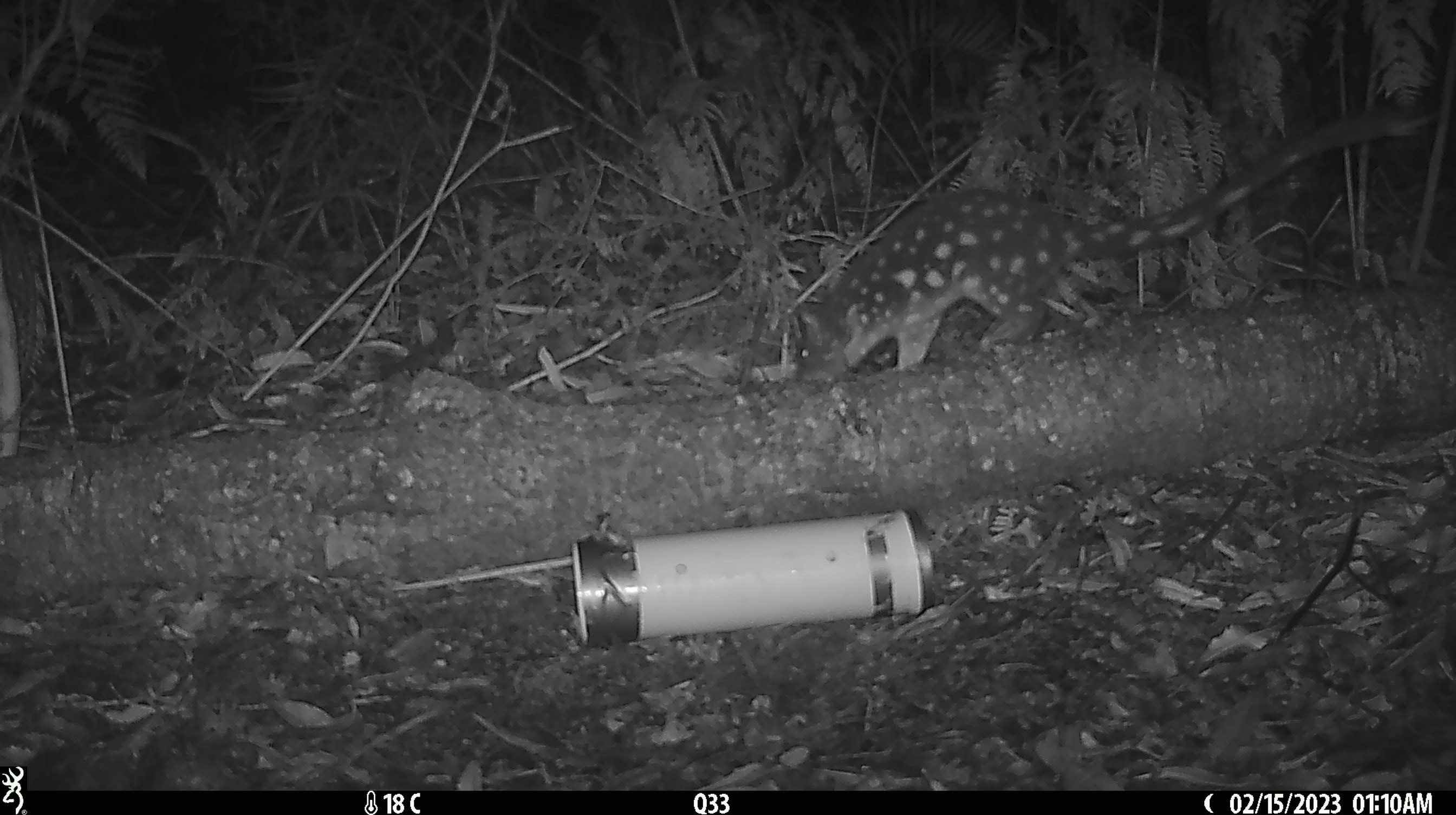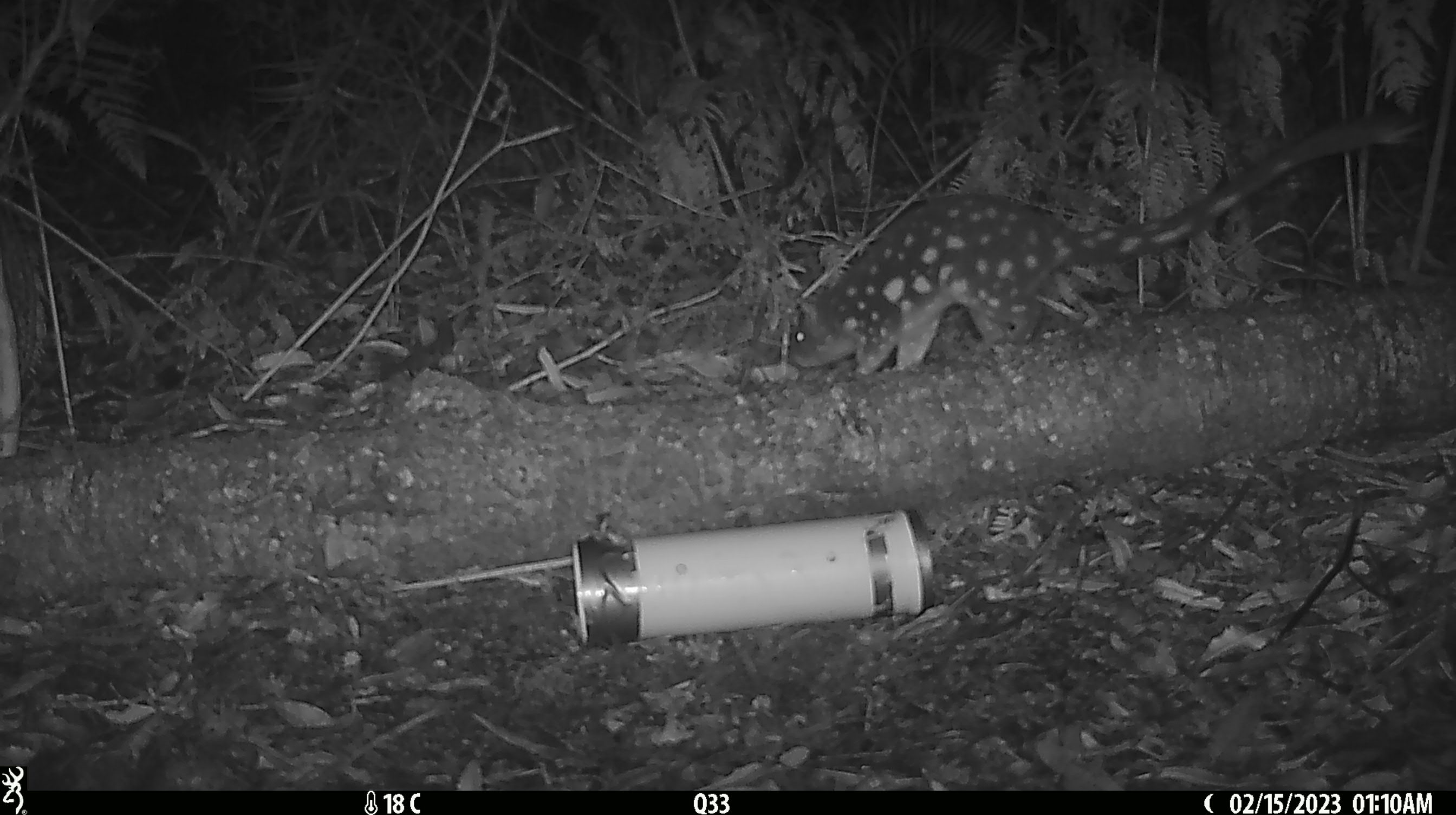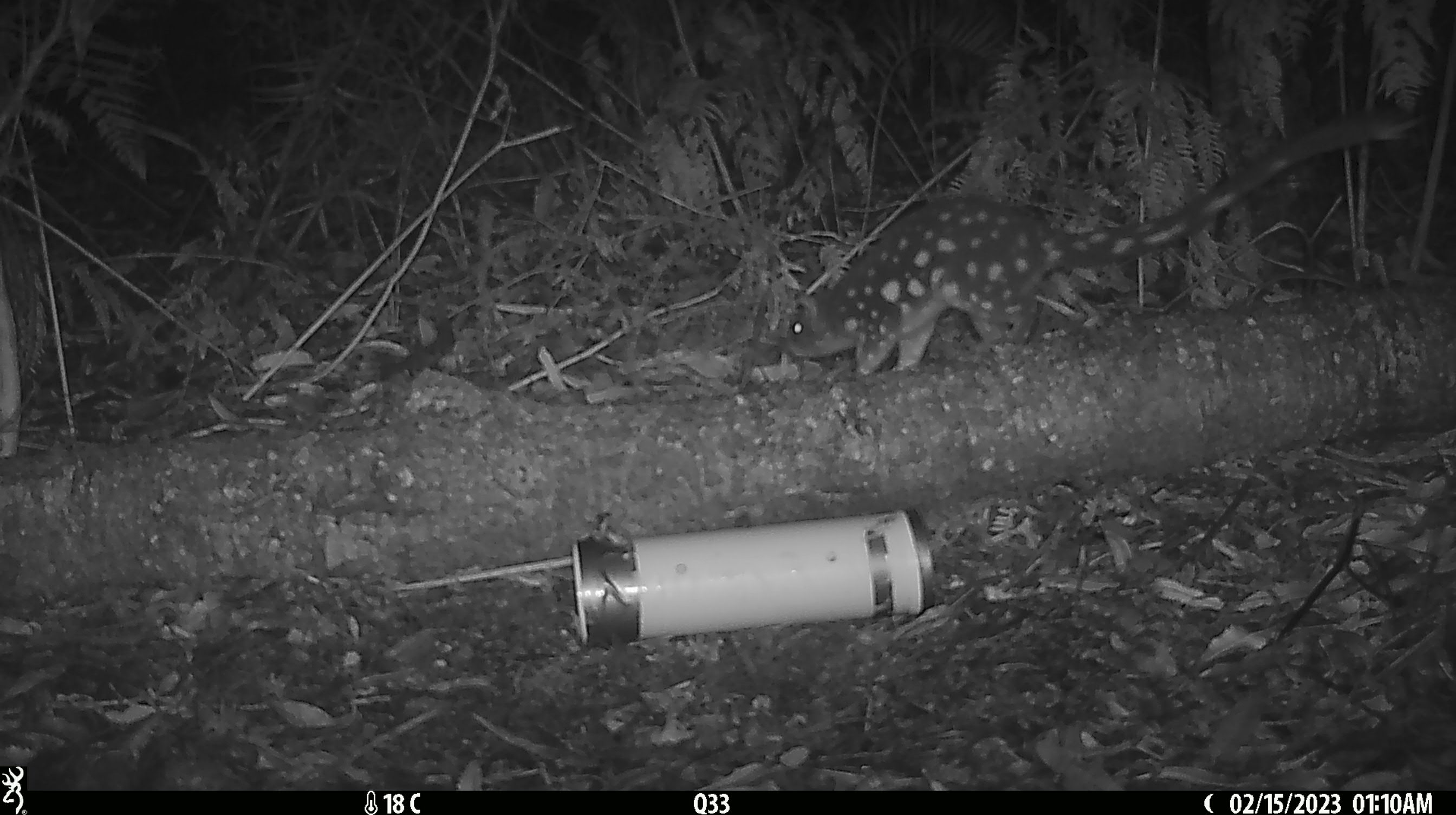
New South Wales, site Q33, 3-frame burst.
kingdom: Animalia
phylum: Chordata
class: Mammalia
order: Dasyuromorphia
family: Dasyuridae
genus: Dasyurus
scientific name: Dasyurus maculatus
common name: spotted-tailed quoll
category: quoll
Quoll (spotted-tailed quoll) (Dasyurus maculatus).